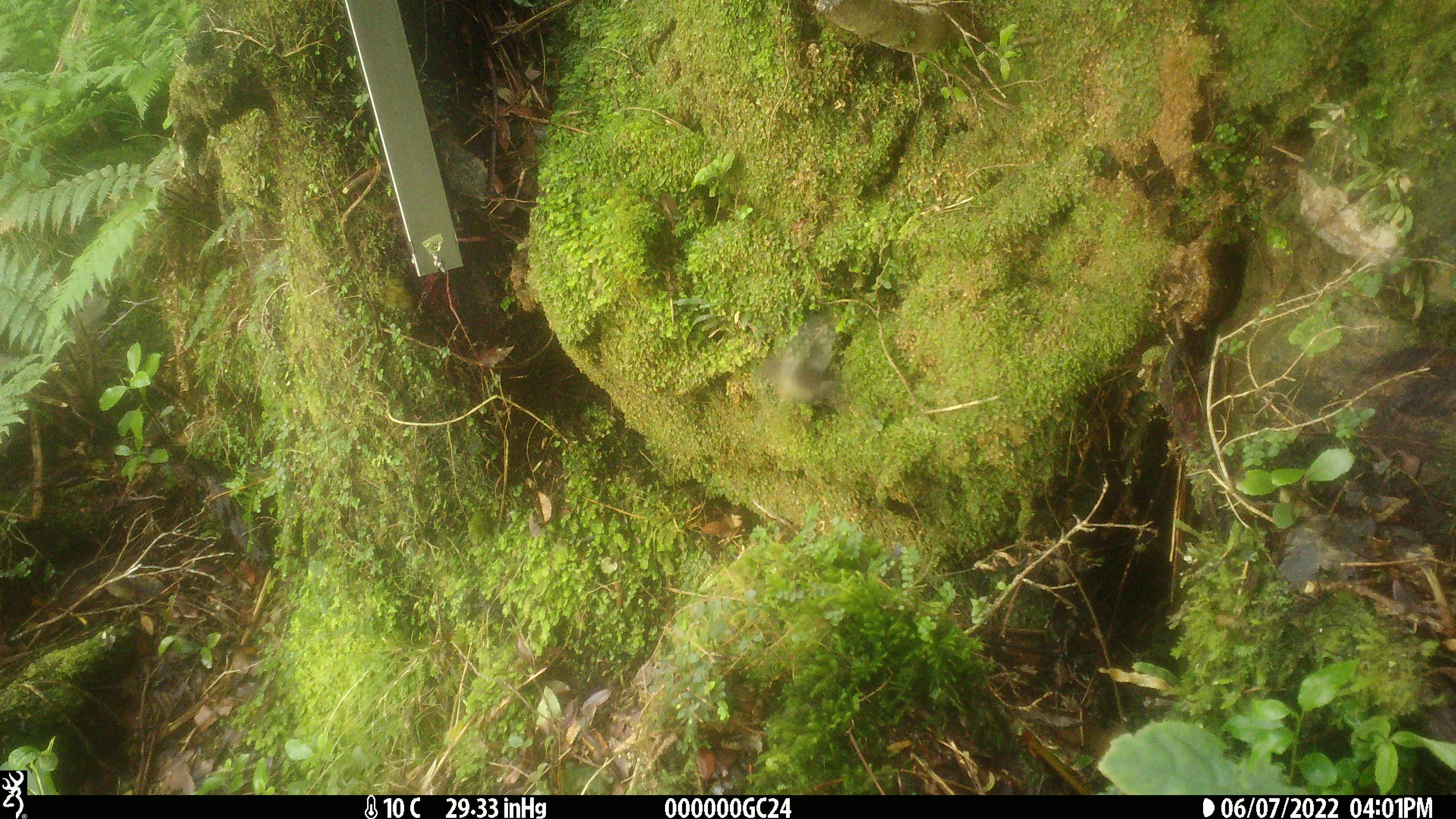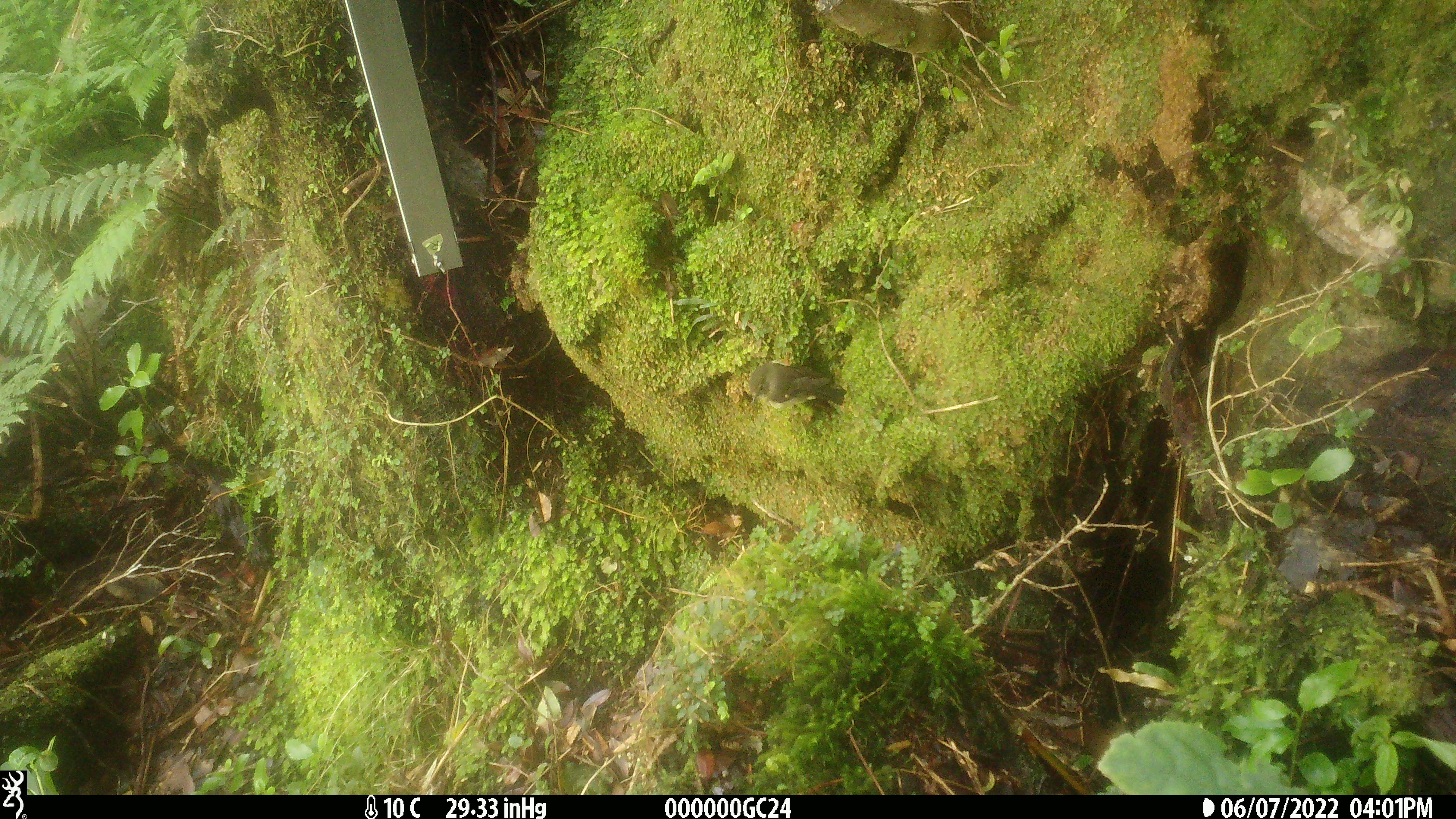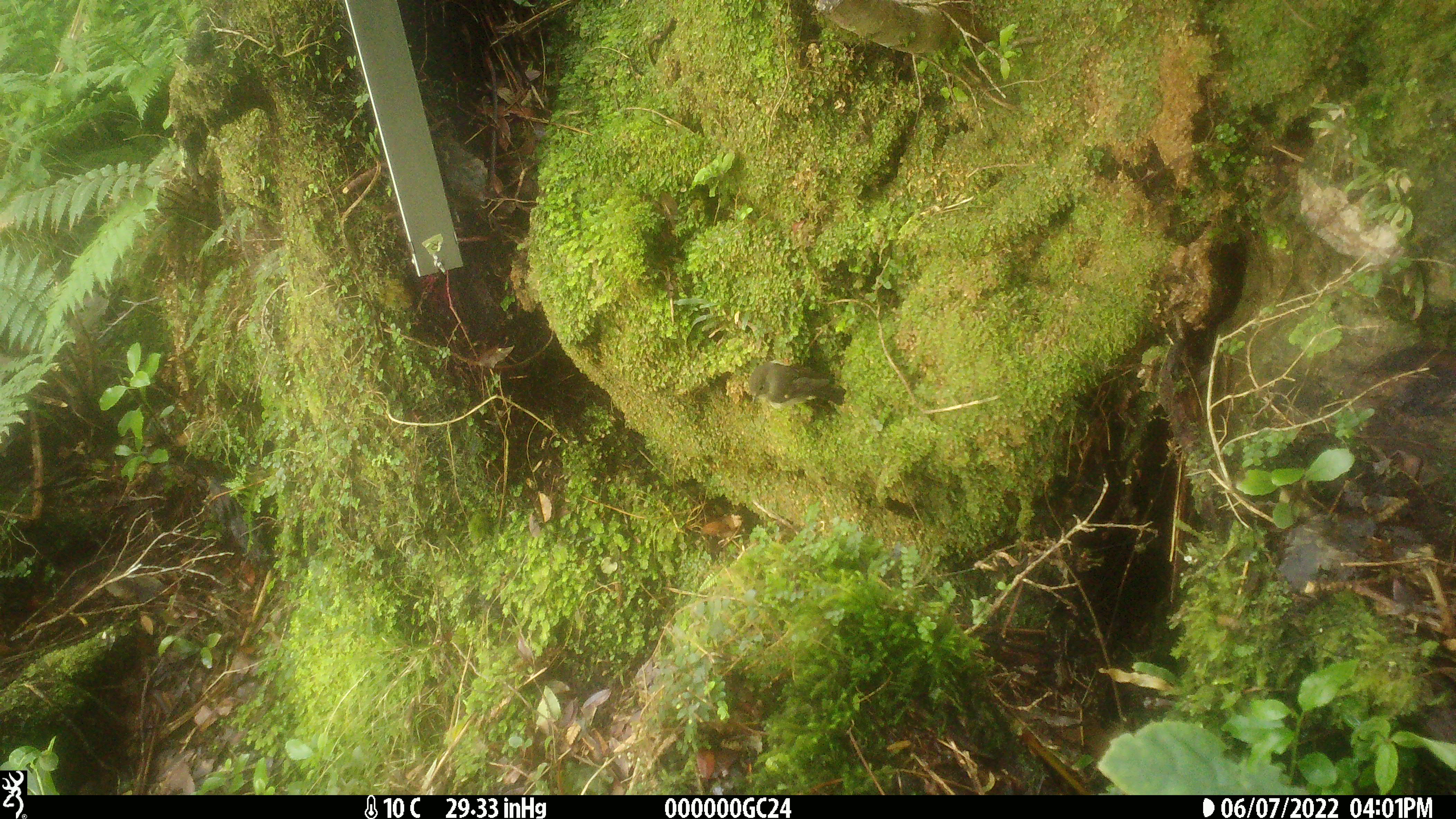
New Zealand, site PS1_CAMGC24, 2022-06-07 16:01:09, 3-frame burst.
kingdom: Animalia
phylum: Chordata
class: Aves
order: Passeriformes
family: Petroicidae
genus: Petroica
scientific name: Petroica macrocephala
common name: tomtit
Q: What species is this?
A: Tomtit (Petroica macrocephala).